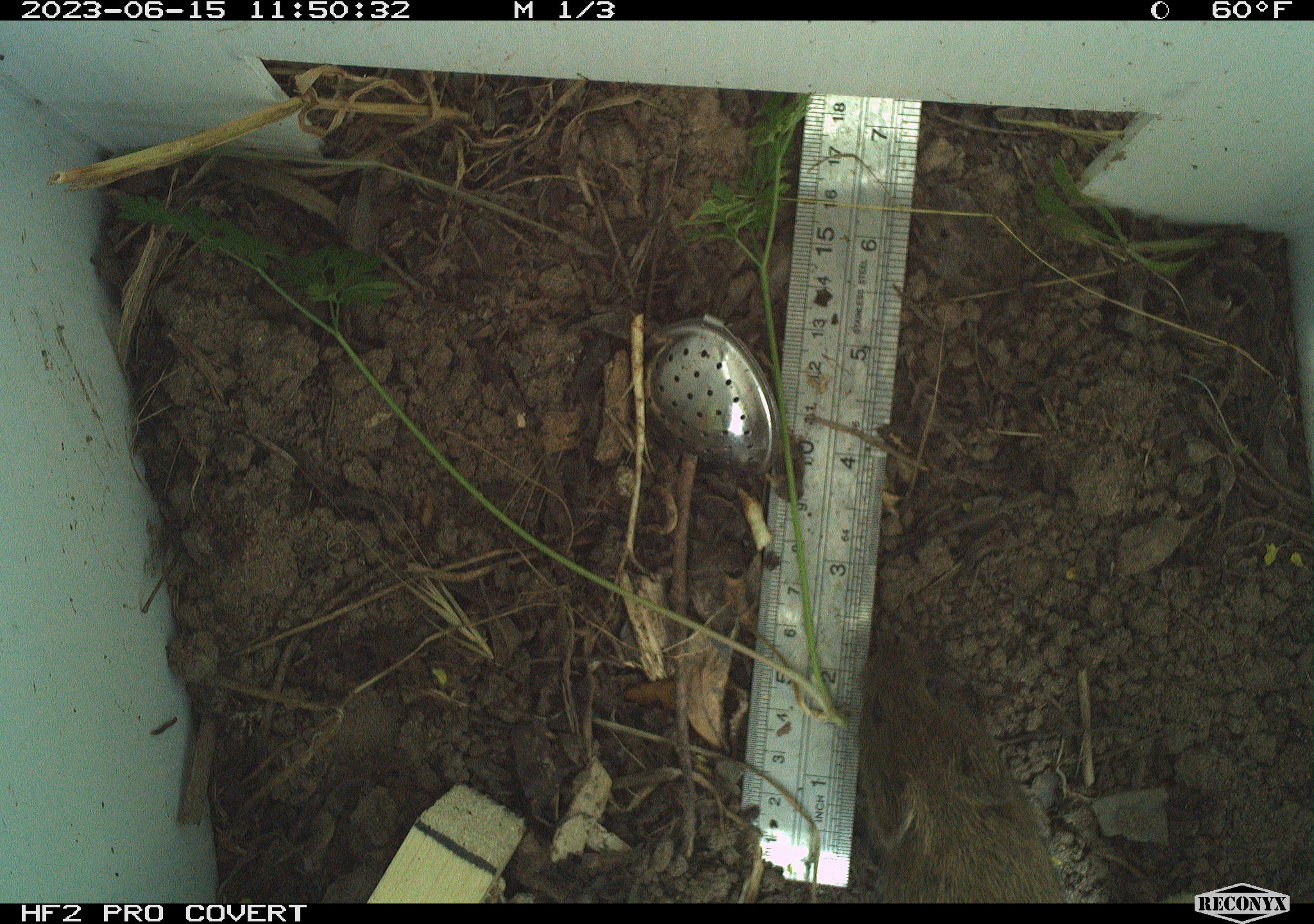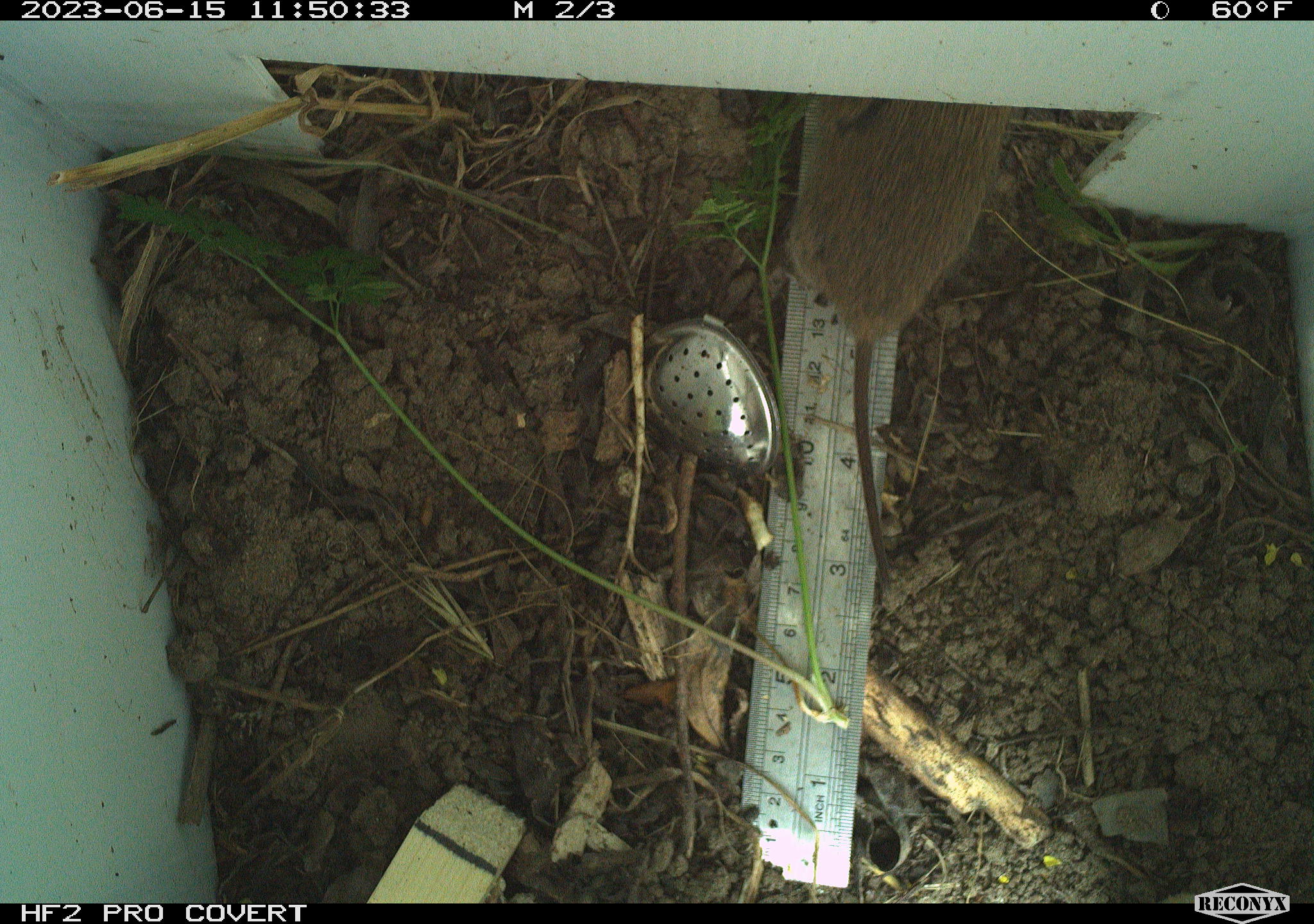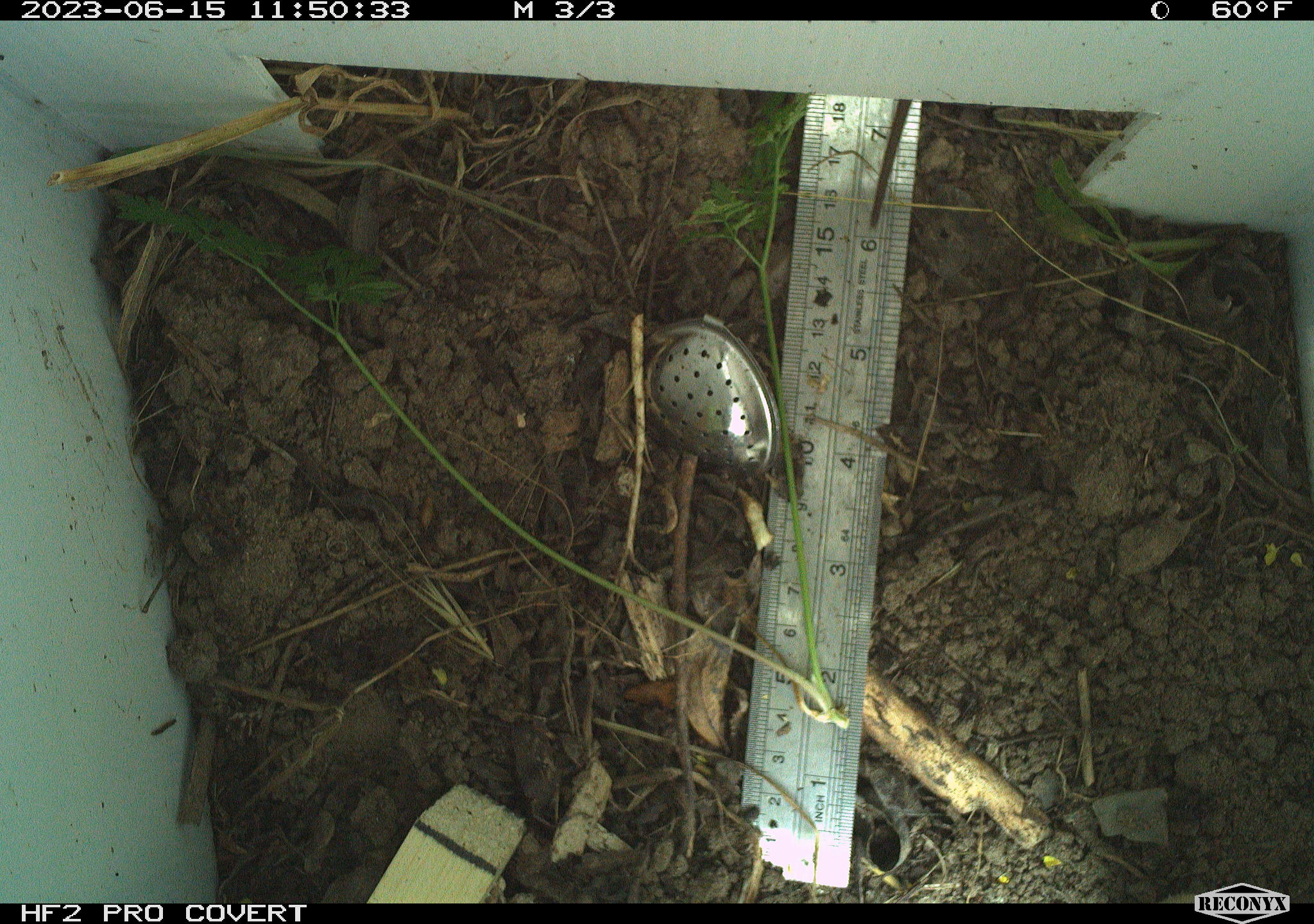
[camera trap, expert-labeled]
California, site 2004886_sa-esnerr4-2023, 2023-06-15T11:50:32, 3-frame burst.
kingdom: Animalia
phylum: Chordata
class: Mammalia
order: Rodentia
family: Cricetidae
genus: Microtus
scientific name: Microtus californicus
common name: california vole